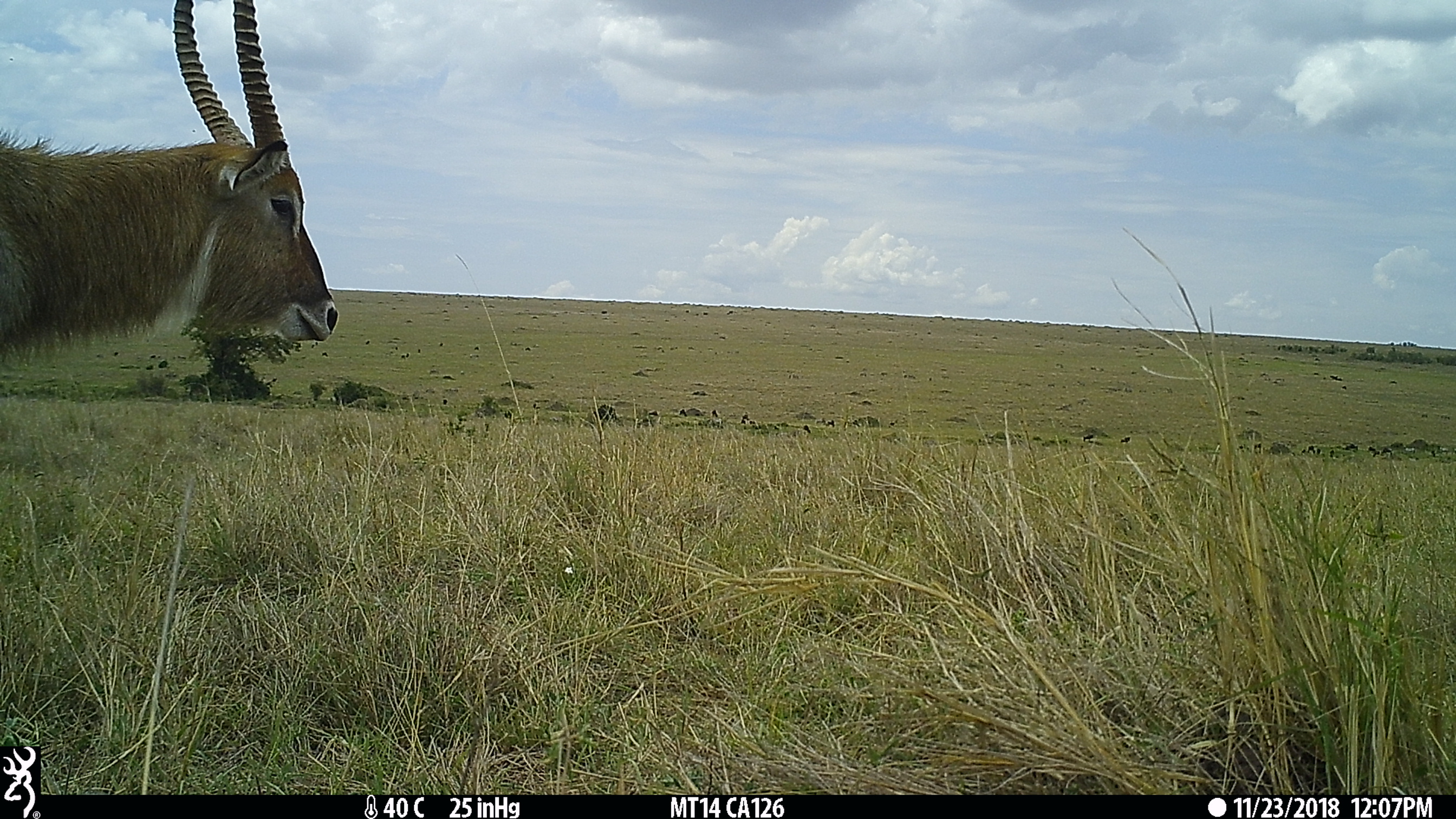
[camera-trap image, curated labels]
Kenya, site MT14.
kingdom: Animalia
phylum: Chordata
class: Mammalia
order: Artiodactyla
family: Bovidae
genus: Kobus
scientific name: Kobus ellipsiprymnus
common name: waterbuck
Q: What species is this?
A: Waterbuck (Kobus ellipsiprymnus).